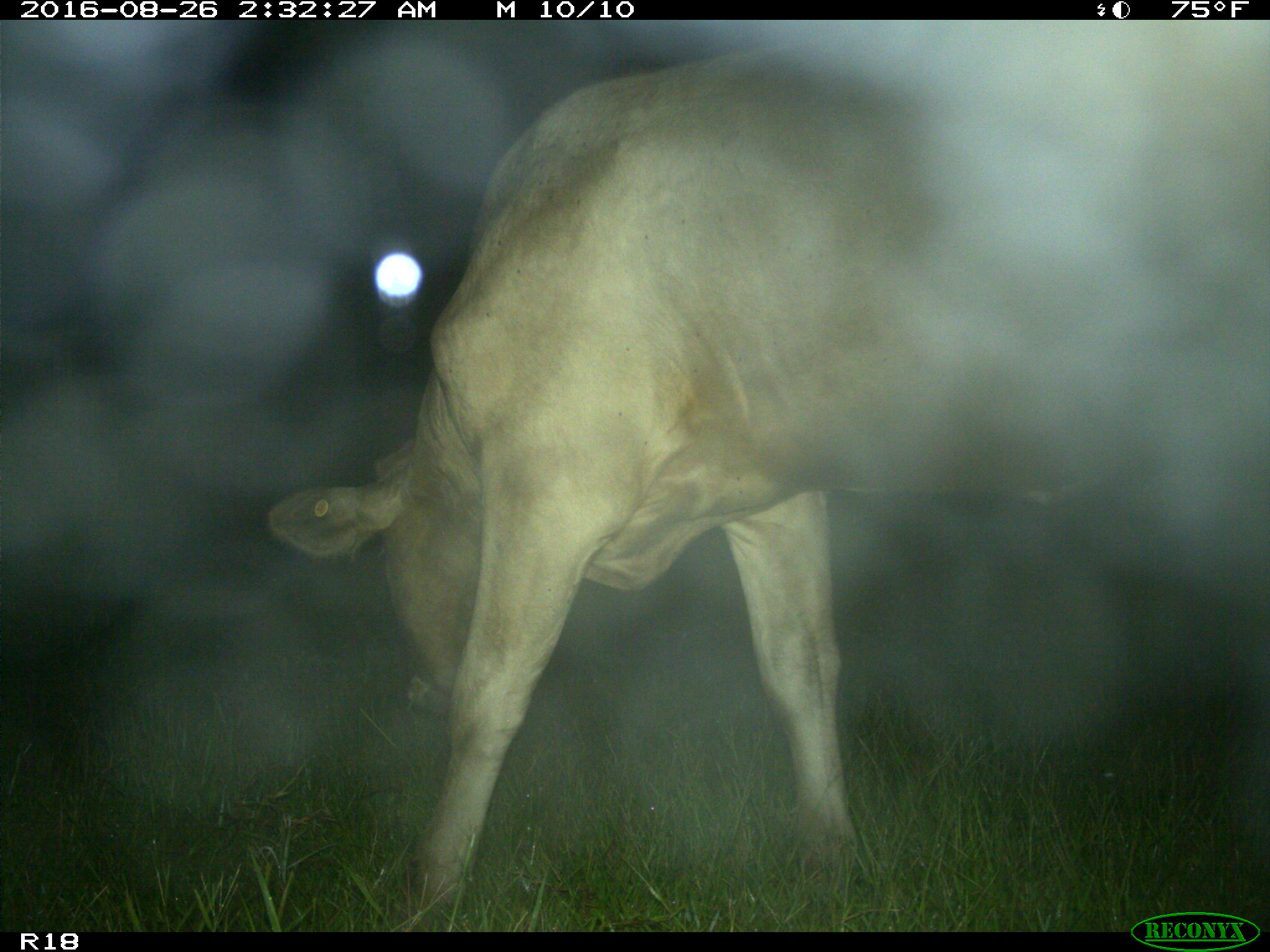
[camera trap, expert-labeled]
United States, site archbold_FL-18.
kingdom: Animalia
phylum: Chordata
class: Mammalia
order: Artiodactyla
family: Bovidae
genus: Bos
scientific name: Bos taurus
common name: domestic cow